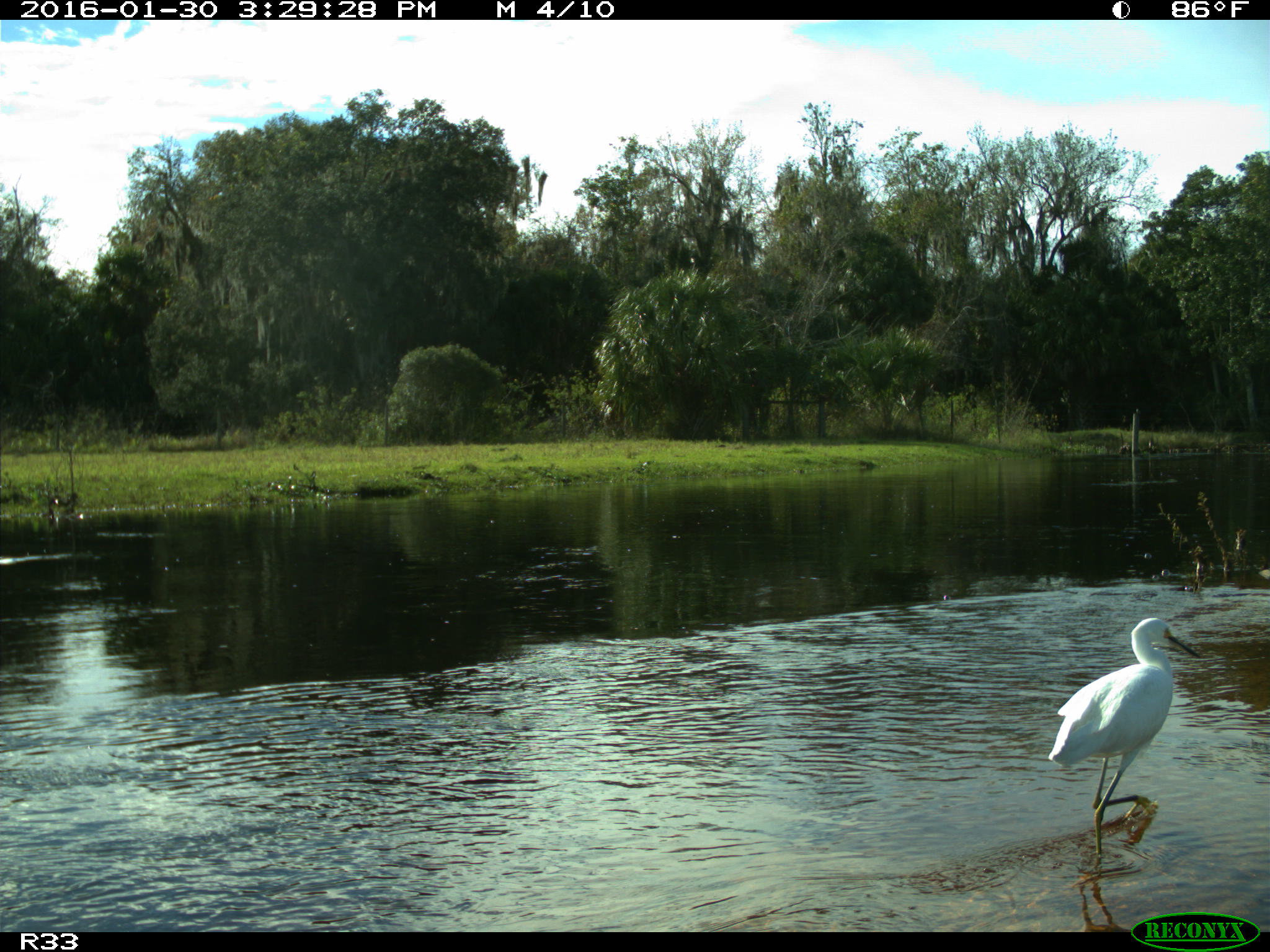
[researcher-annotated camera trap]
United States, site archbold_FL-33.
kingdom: Animalia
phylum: Chordata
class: Aves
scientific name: Aves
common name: birds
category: unidentified bird